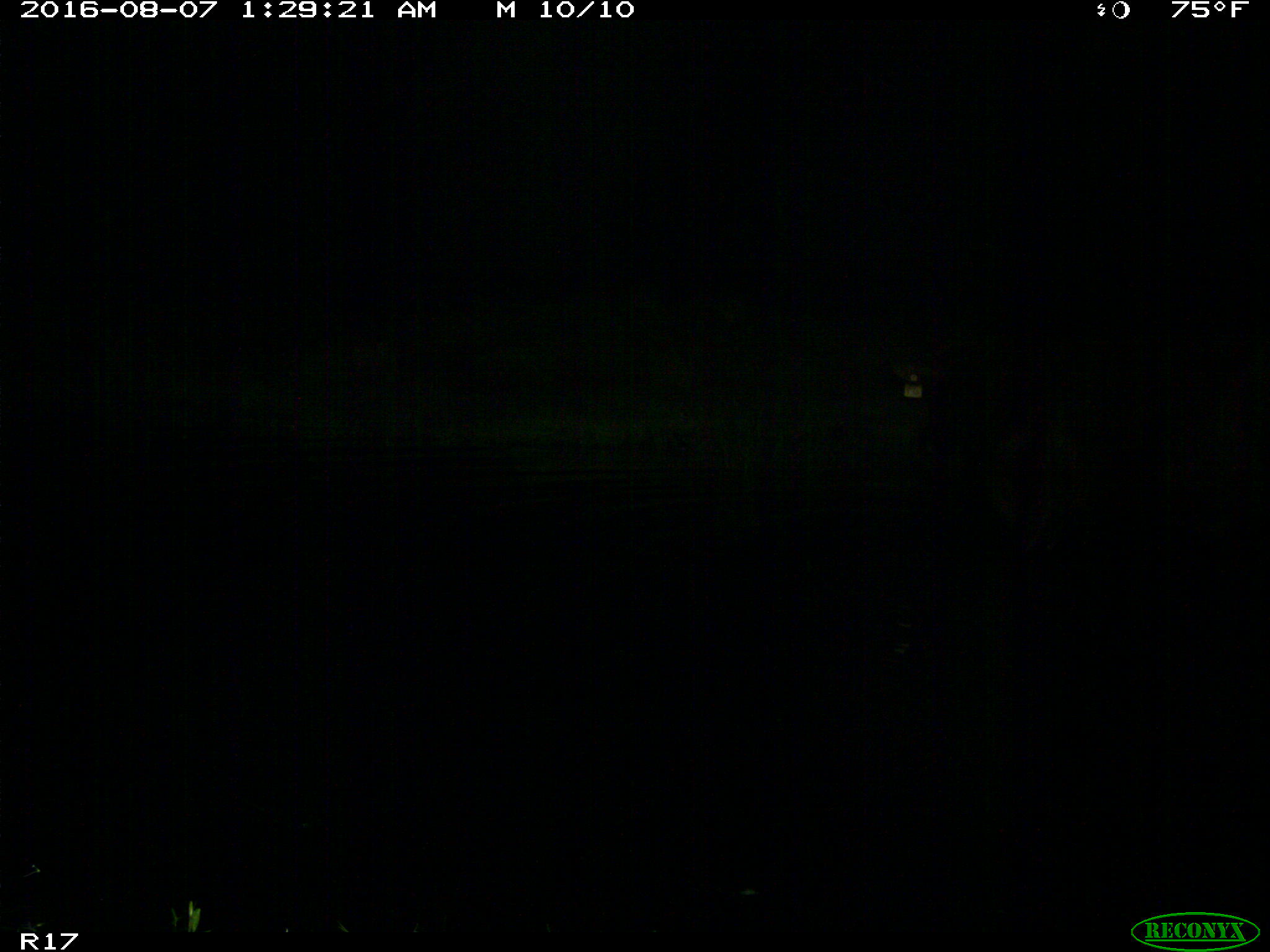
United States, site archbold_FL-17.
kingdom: Animalia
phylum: Chordata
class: Mammalia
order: Artiodactyla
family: Bovidae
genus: Bos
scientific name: Bos taurus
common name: domestic cow